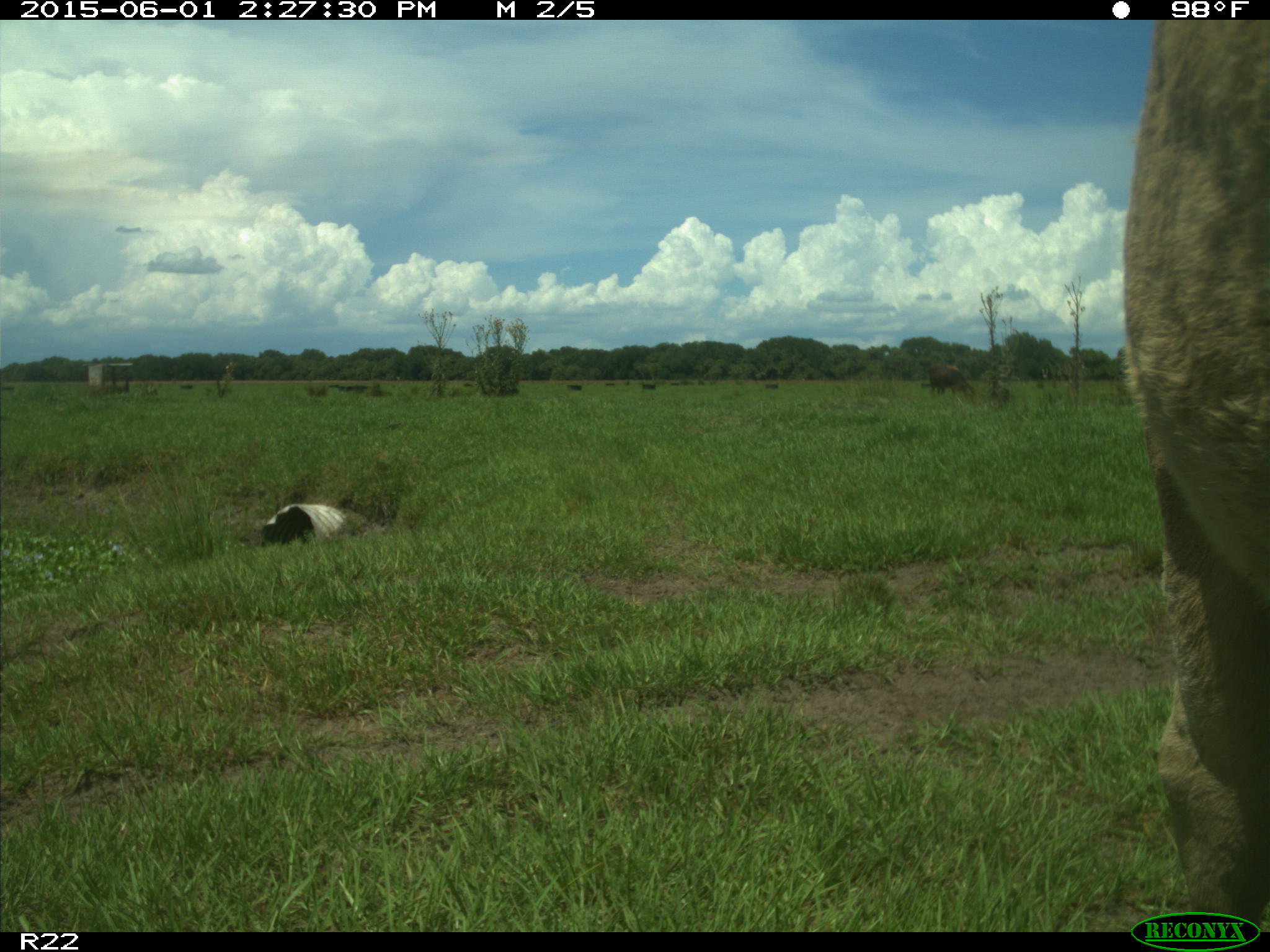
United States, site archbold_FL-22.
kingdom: Animalia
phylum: Chordata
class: Mammalia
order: Artiodactyla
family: Bovidae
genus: Bos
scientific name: Bos taurus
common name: domestic cow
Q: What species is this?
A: Bos taurus (domestic cow).